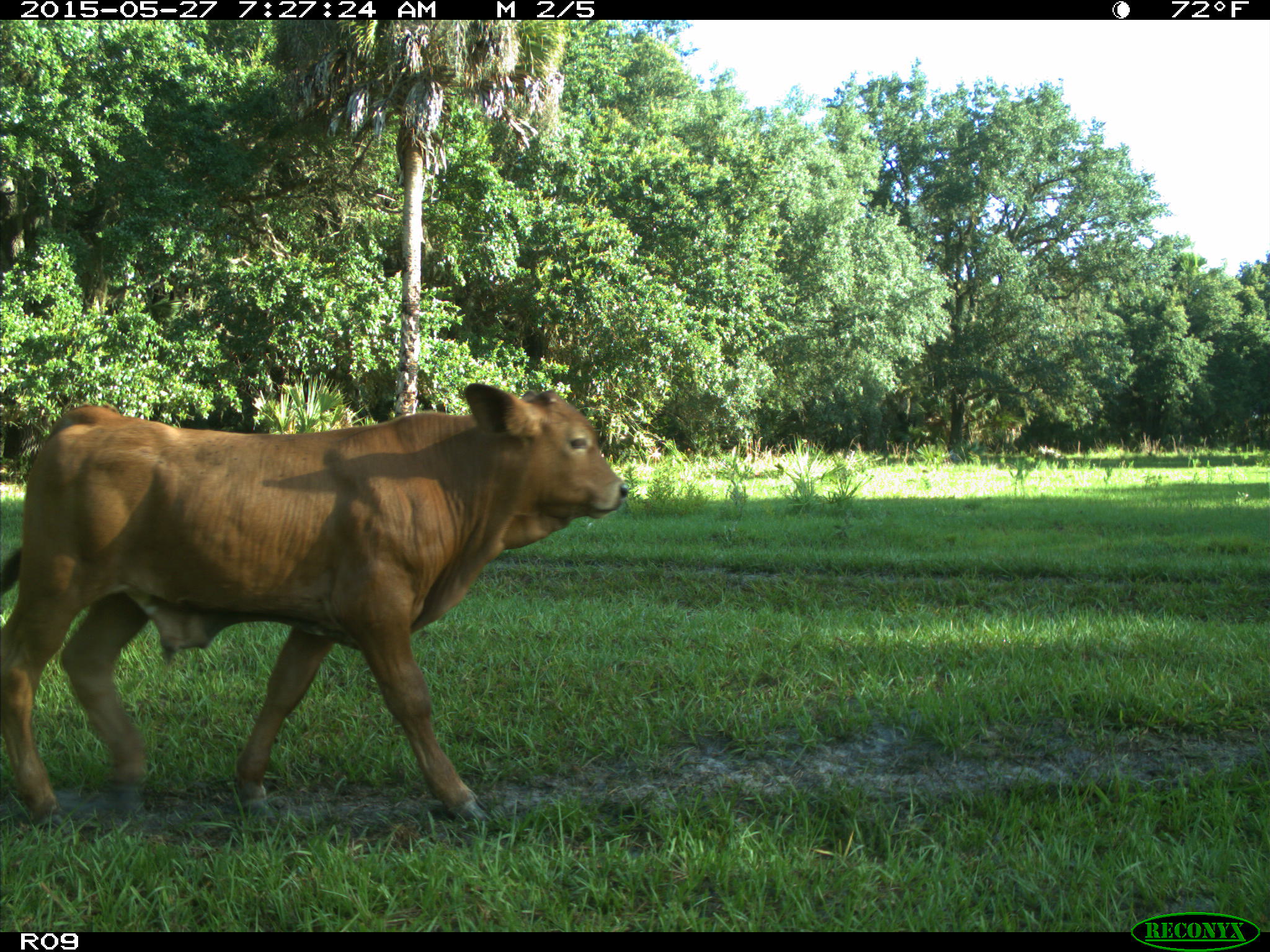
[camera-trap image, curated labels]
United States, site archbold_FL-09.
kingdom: Animalia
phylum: Chordata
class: Mammalia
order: Artiodactyla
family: Bovidae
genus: Bos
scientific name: Bos taurus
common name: domestic cow